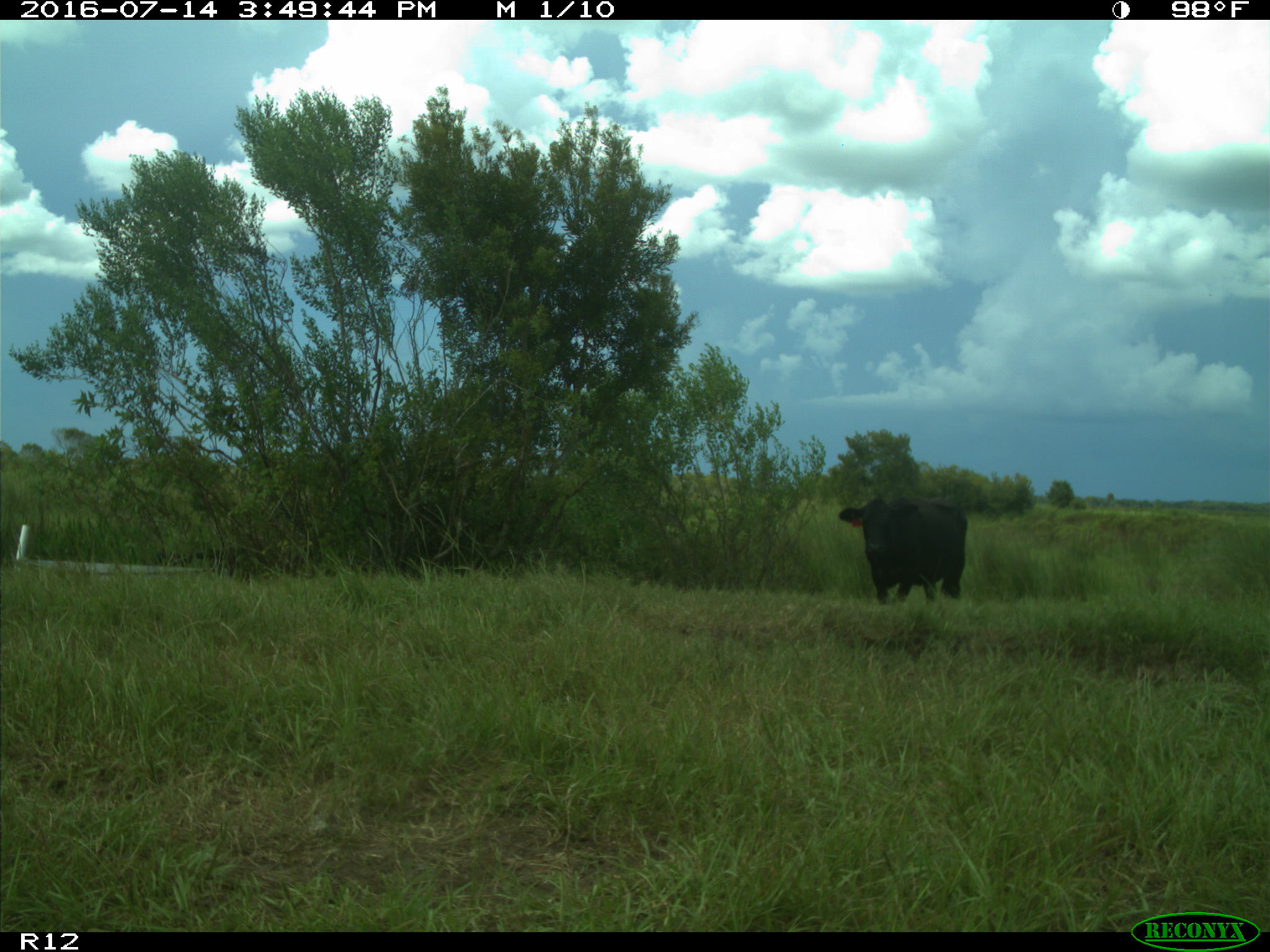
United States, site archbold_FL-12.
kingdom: Animalia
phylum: Chordata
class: Mammalia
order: Artiodactyla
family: Bovidae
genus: Bos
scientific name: Bos taurus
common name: domestic cow